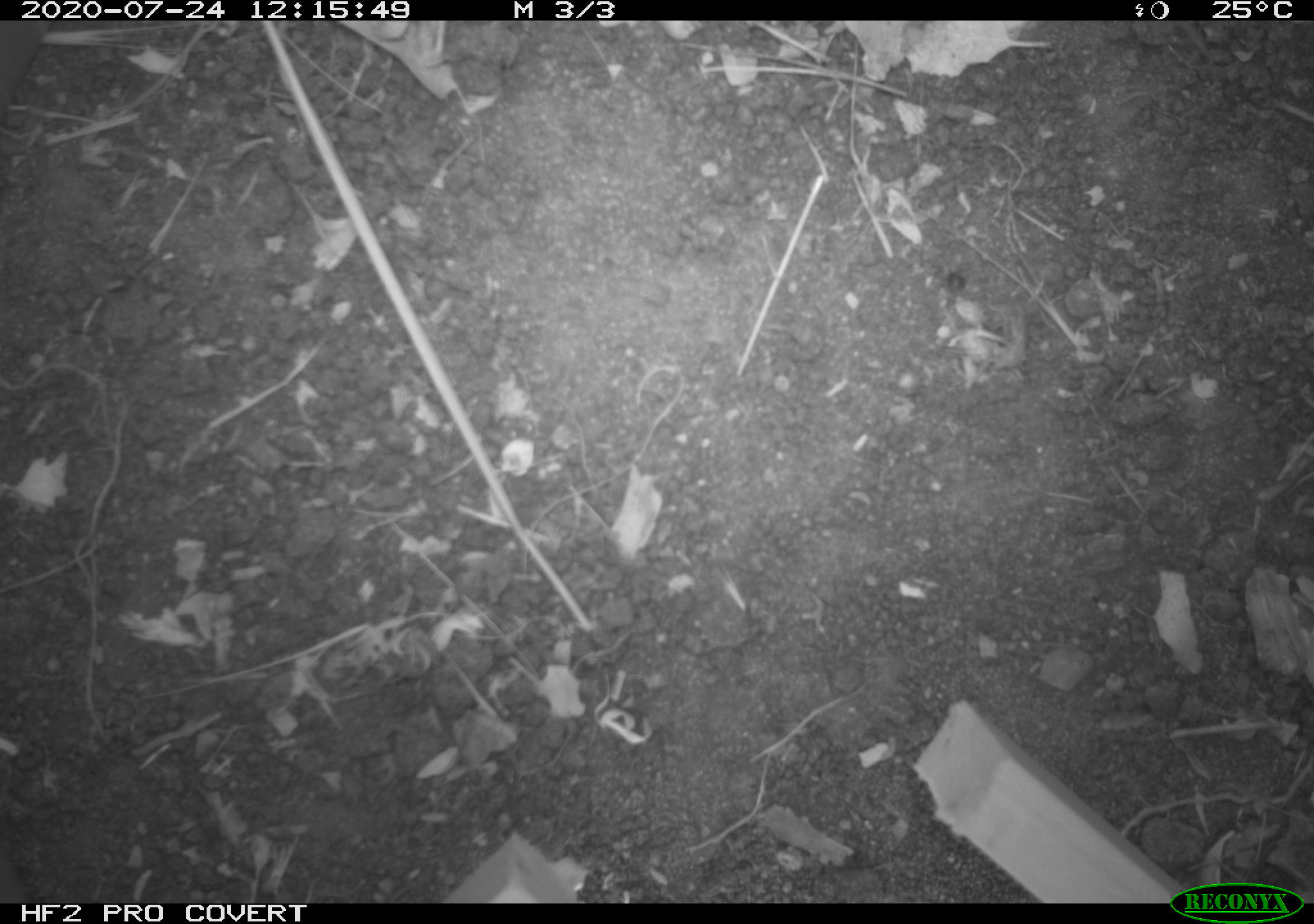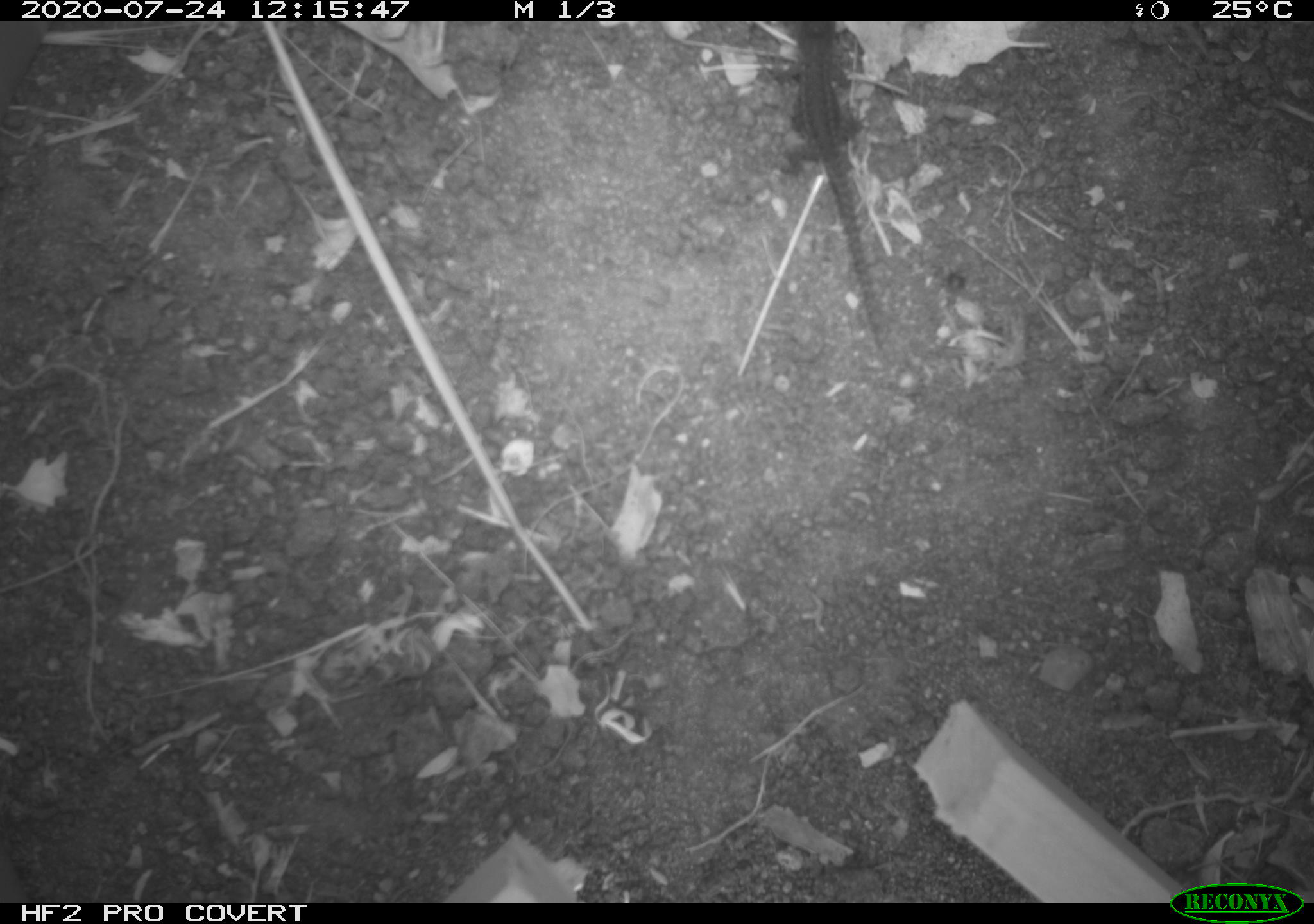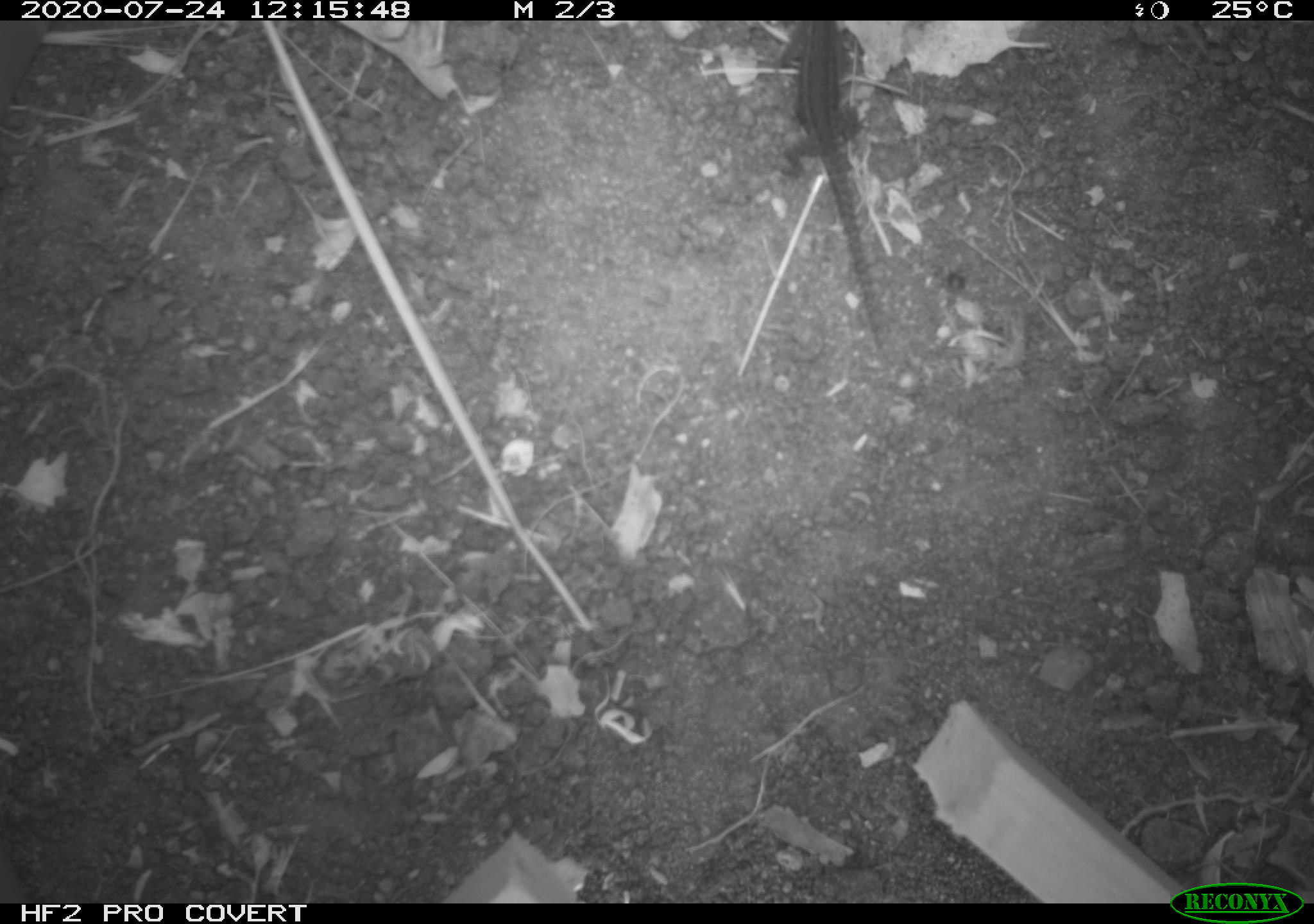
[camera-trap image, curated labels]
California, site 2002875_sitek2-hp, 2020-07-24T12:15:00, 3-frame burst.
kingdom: Animalia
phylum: Chordata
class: Reptilia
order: Squamata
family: Phrynosomatidae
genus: Sceloporus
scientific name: Sceloporus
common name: spiny lizards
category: sceloporus species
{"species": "sceloporus species (spiny lizards) (Sceloporus)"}